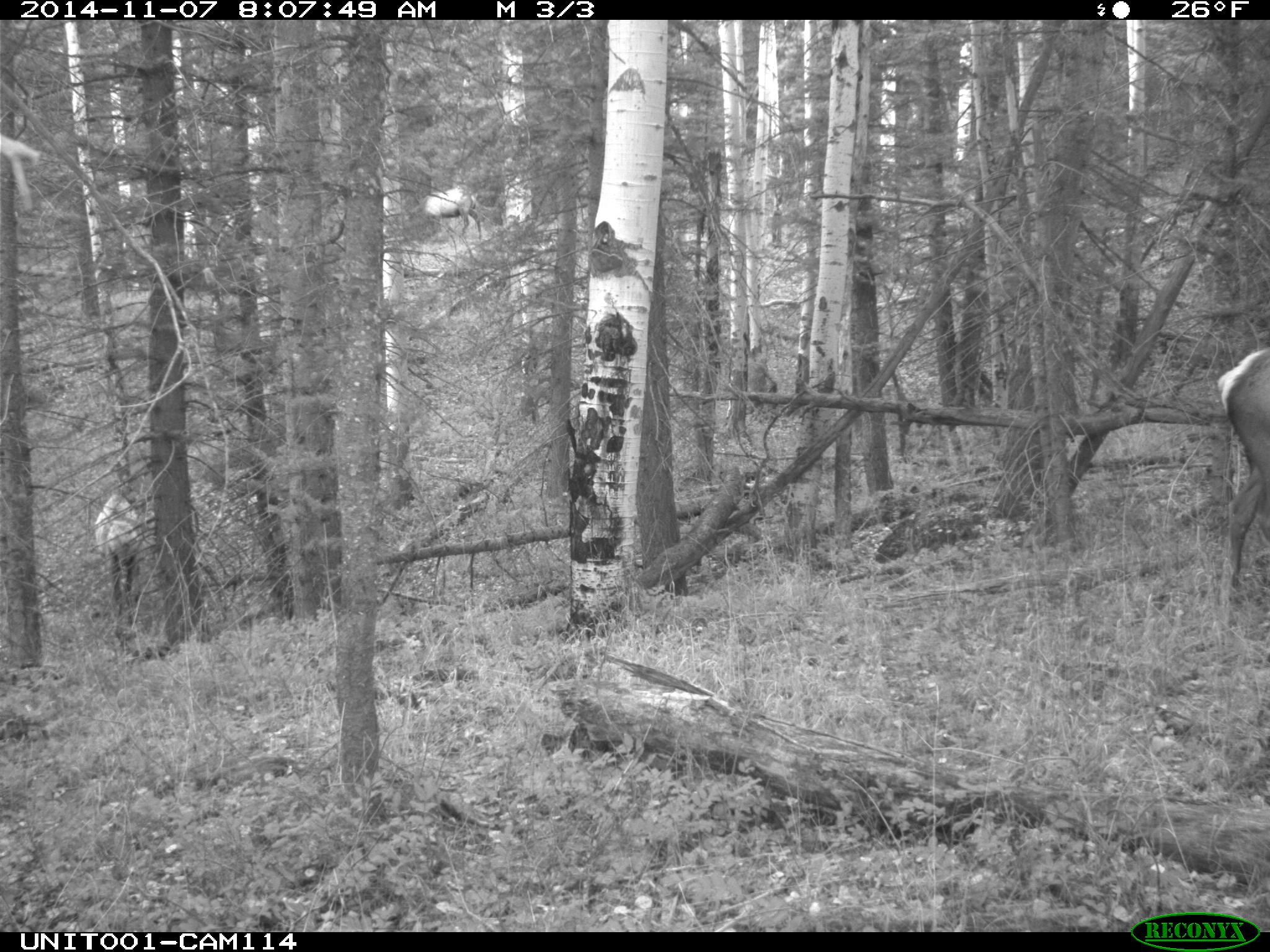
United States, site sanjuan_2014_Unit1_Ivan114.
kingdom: Animalia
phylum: Chordata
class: Mammalia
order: Artiodactyla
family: Cervidae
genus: Cervus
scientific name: Cervus elaphus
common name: red deer